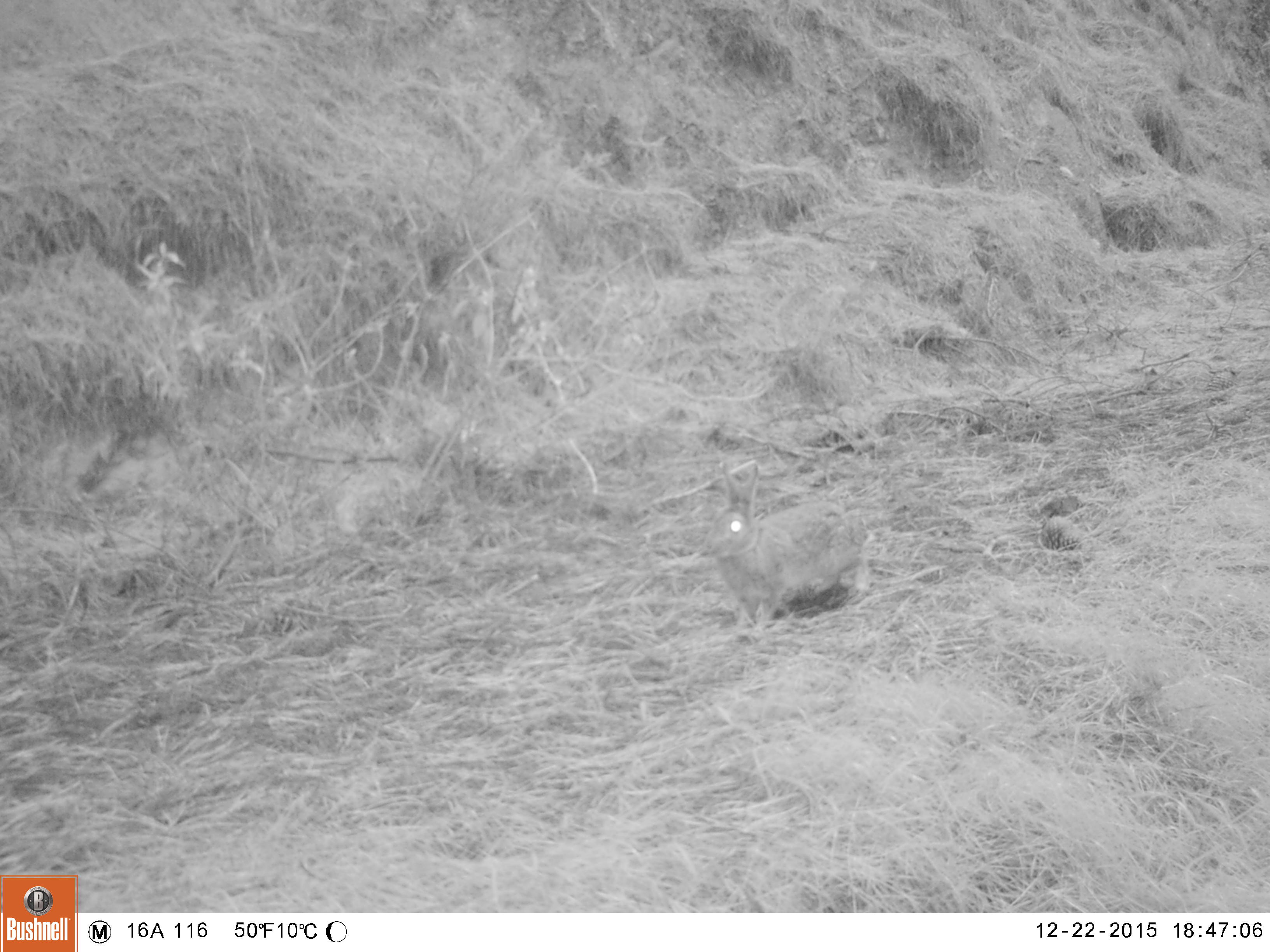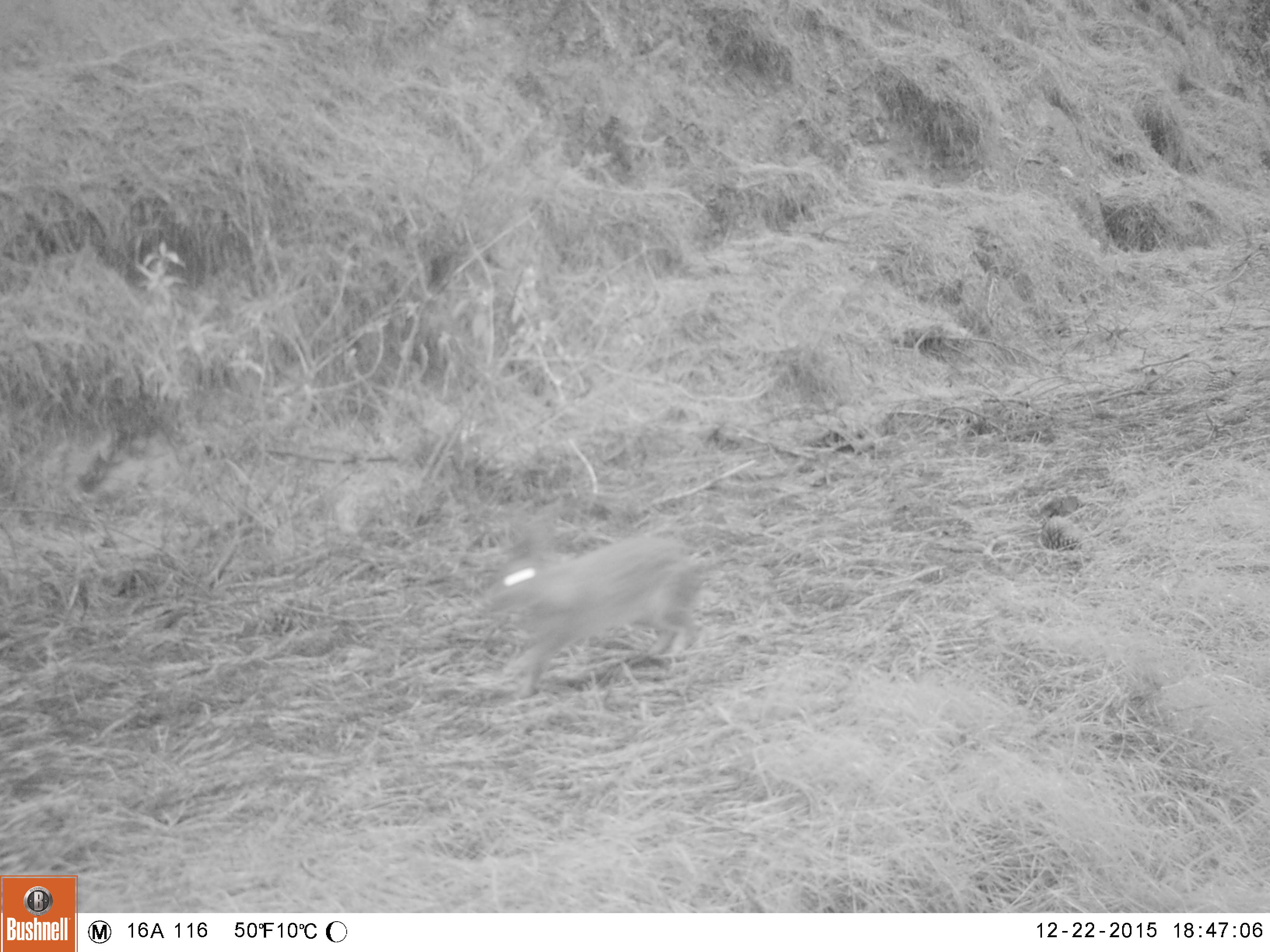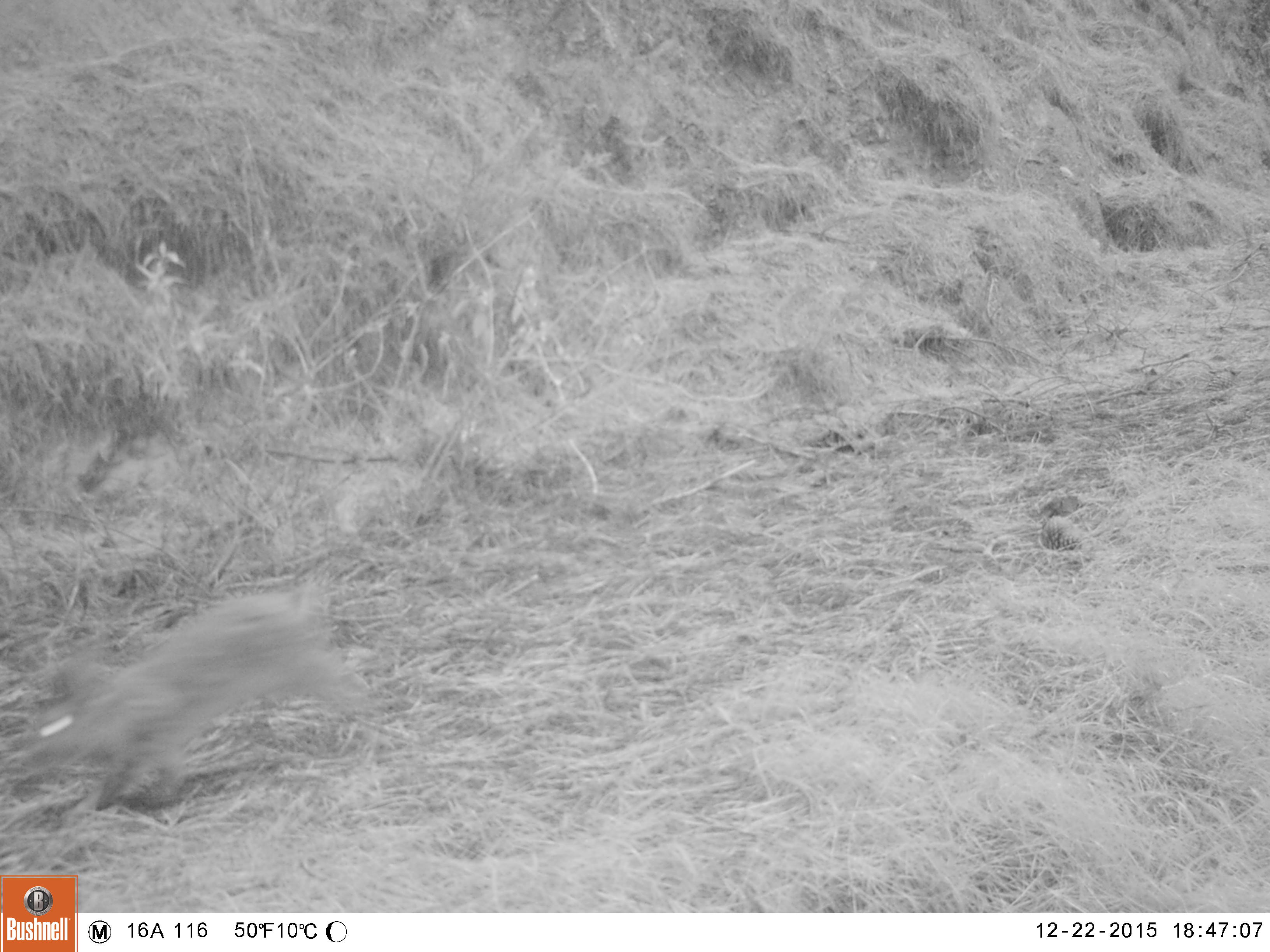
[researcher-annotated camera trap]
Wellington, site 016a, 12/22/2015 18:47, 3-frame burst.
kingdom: Animalia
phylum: Chordata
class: Mammalia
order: Lagomorpha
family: Leporidae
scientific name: Leporidae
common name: rabbit